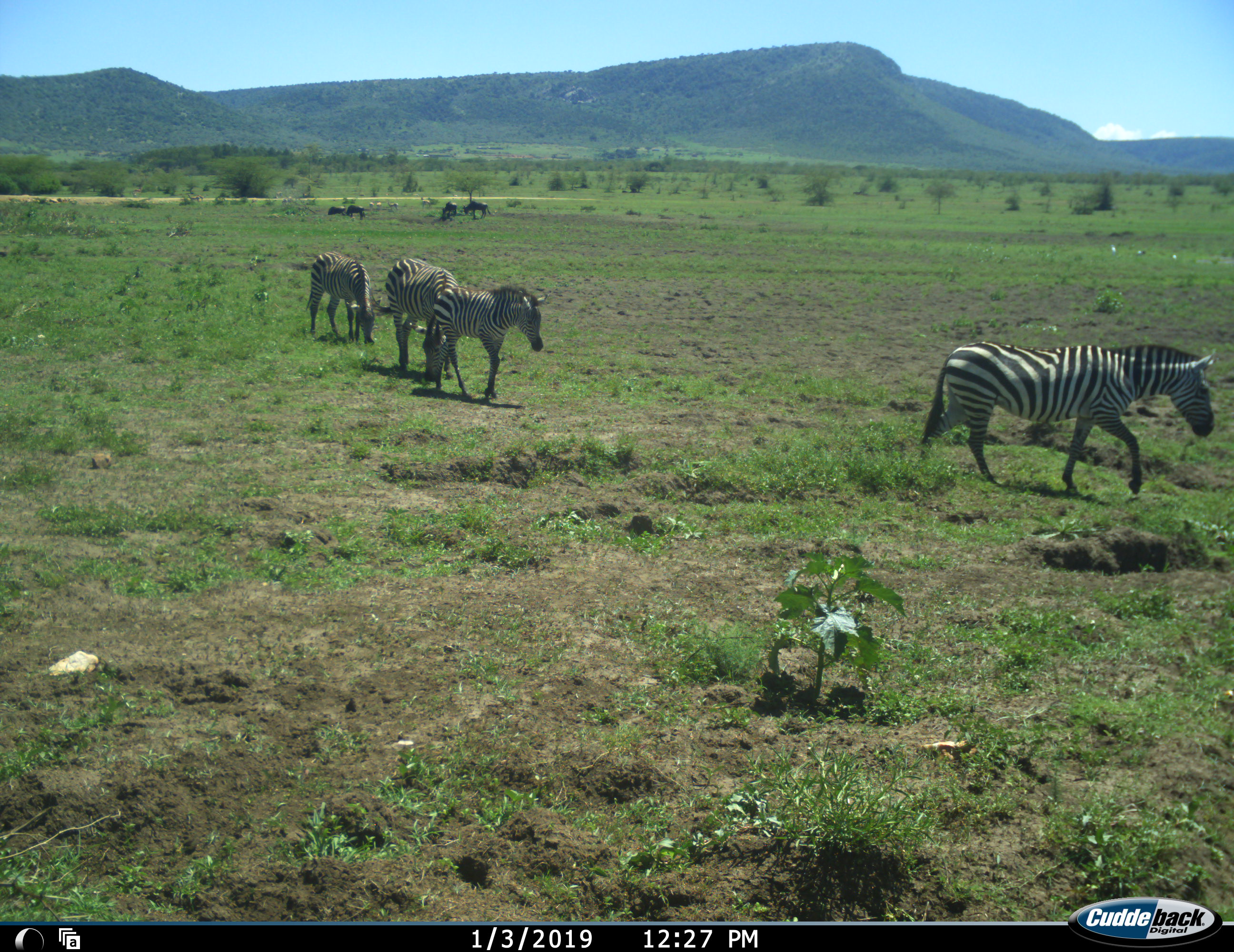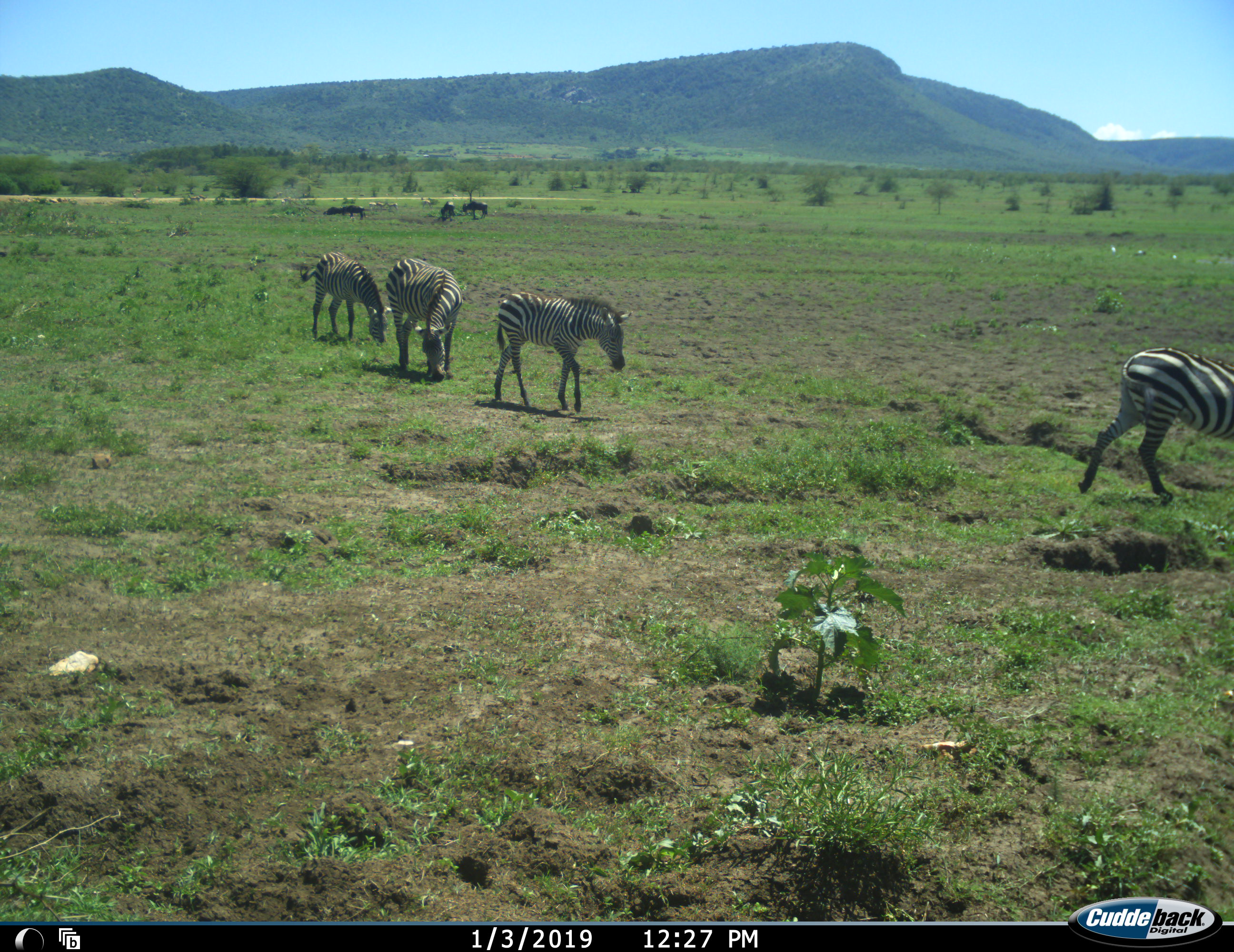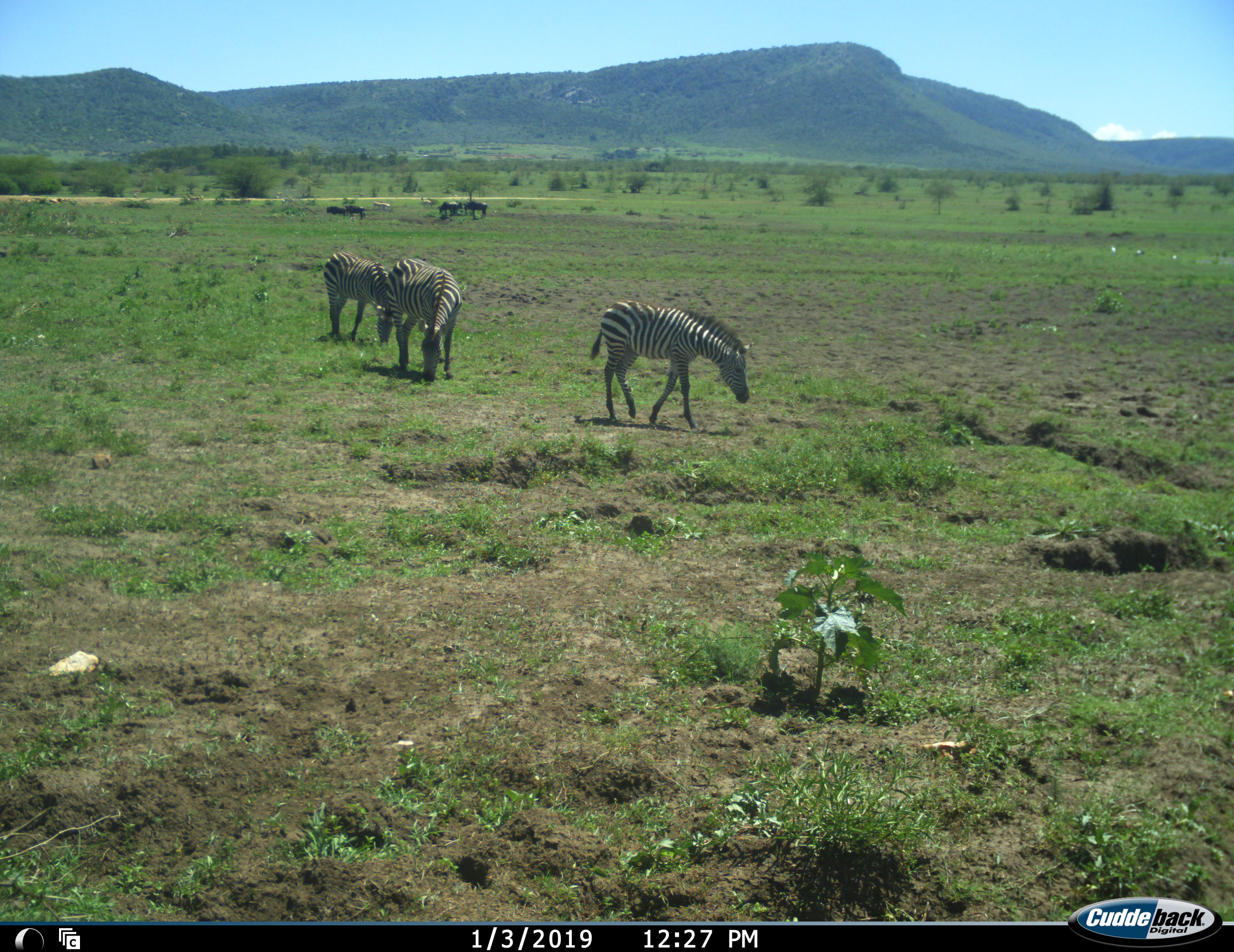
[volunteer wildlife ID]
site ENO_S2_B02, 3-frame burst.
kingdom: Animalia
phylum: Chordata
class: Mammalia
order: Artiodactyla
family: Bovidae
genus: Connochaetes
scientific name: Connochaetes taurinus taurinus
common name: blue wildebeest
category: wildebeestblue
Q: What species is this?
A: Wildebeestblue (blue wildebeest) (Connochaetes taurinus taurinus).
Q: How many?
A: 4.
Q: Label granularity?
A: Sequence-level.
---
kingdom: Animalia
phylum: Chordata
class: Mammalia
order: Perissodactyla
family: Equidae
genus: Equus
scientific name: Equus quagga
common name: plains zebra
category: zebraplains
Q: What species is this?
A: Zebraplains (plains zebra) (Equus quagga).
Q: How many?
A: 4.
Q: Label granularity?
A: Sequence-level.